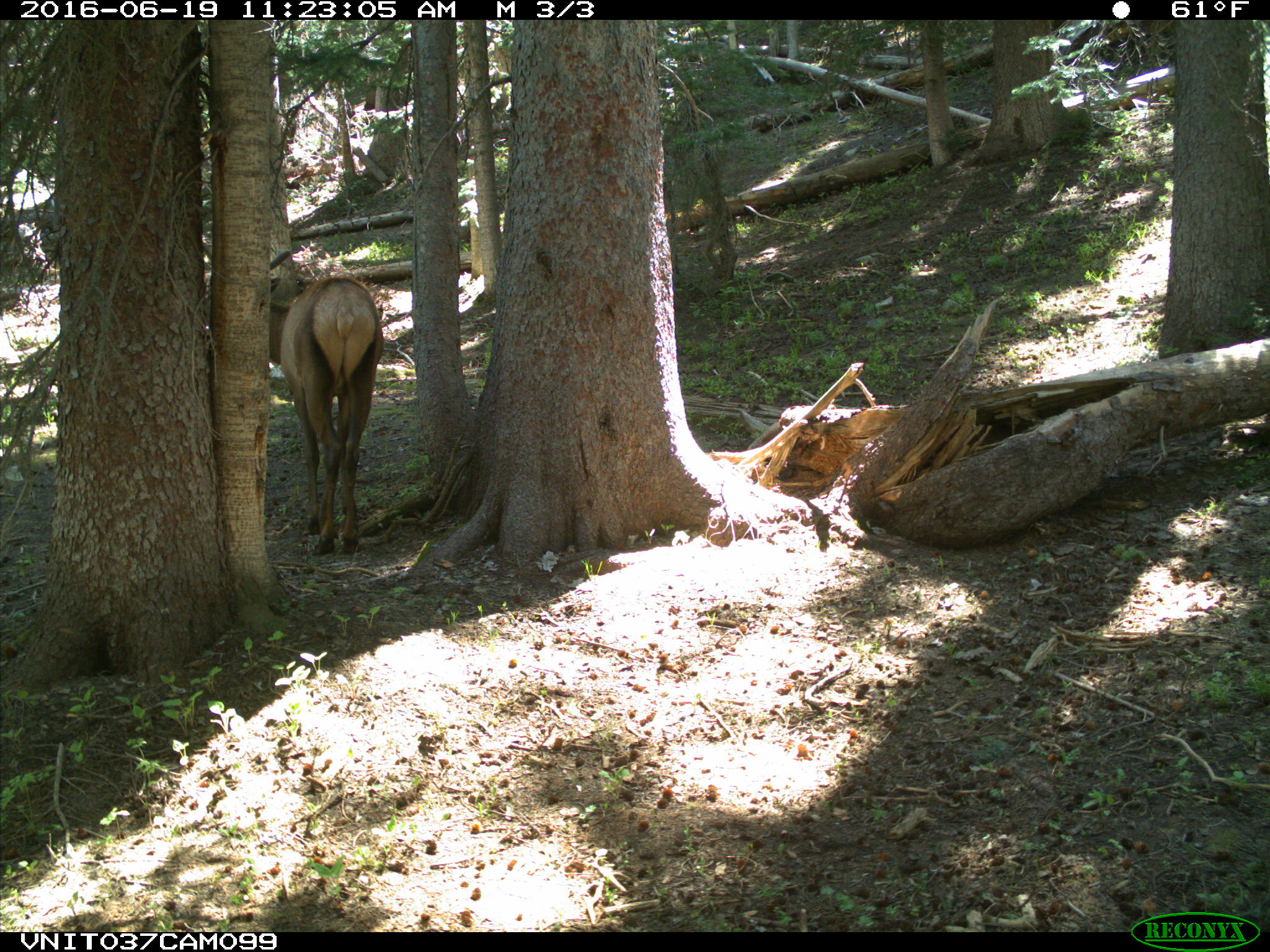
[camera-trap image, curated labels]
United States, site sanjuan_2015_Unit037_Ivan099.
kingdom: Animalia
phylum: Chordata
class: Mammalia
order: Artiodactyla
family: Cervidae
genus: Cervus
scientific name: Cervus elaphus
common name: red deer